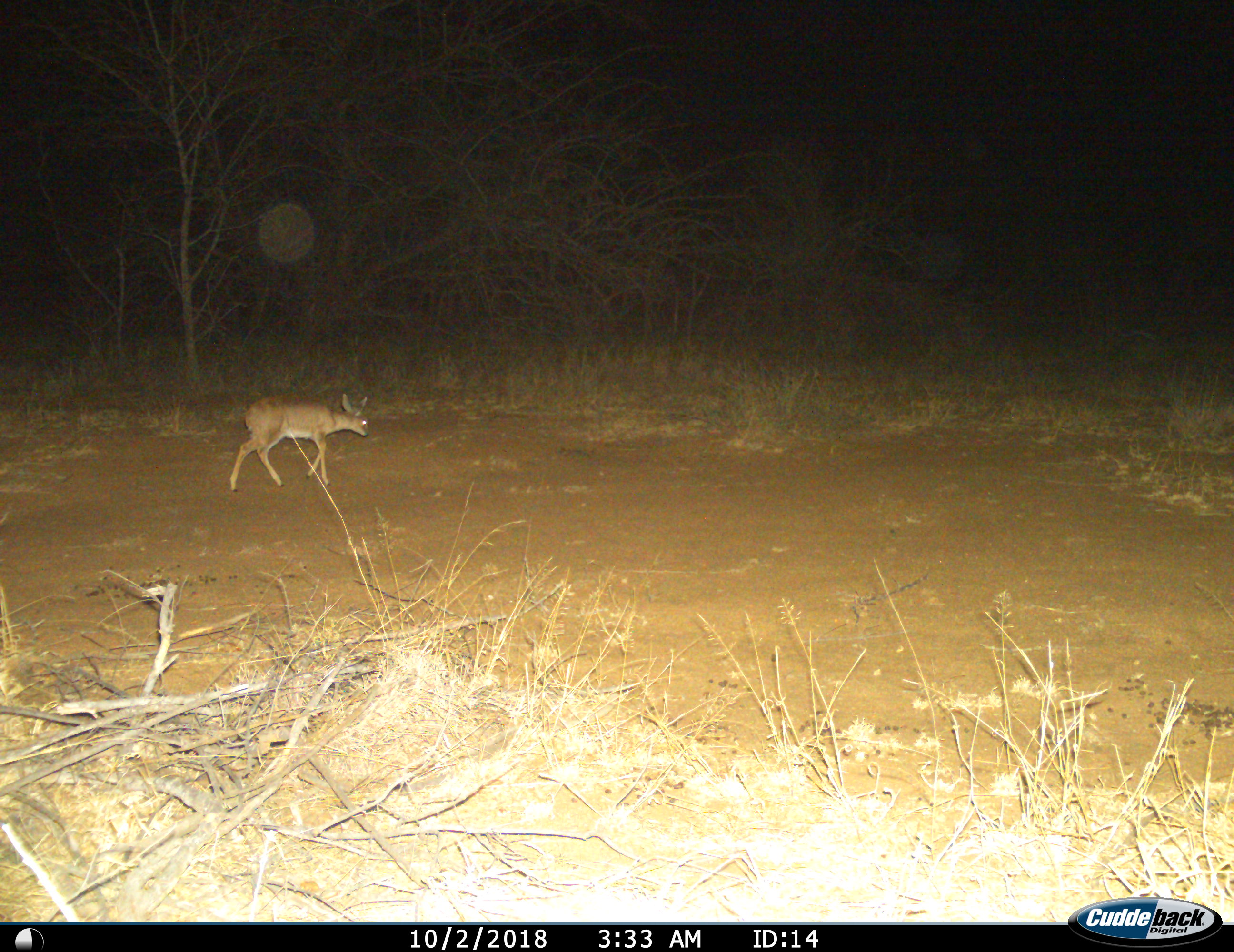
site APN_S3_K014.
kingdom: Animalia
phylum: Chordata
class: Mammalia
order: Artiodactyla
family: Bovidae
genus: Raphicerus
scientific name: Raphicerus campestris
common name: steenbok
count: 1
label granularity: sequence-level